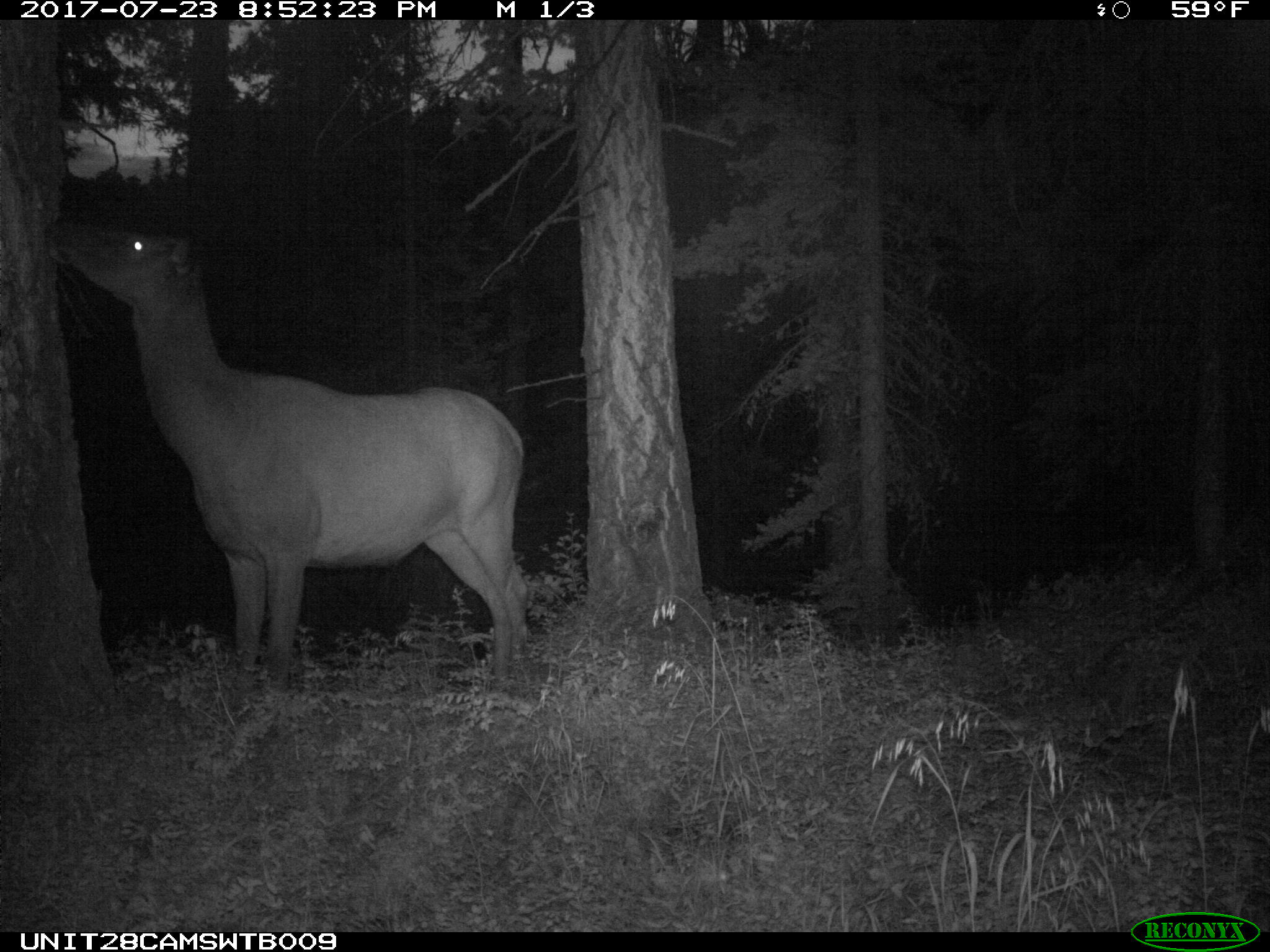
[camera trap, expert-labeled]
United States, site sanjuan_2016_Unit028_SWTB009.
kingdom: Animalia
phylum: Chordata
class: Mammalia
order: Artiodactyla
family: Cervidae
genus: Cervus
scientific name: Cervus elaphus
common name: red deer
Cervus elaphus (red deer).